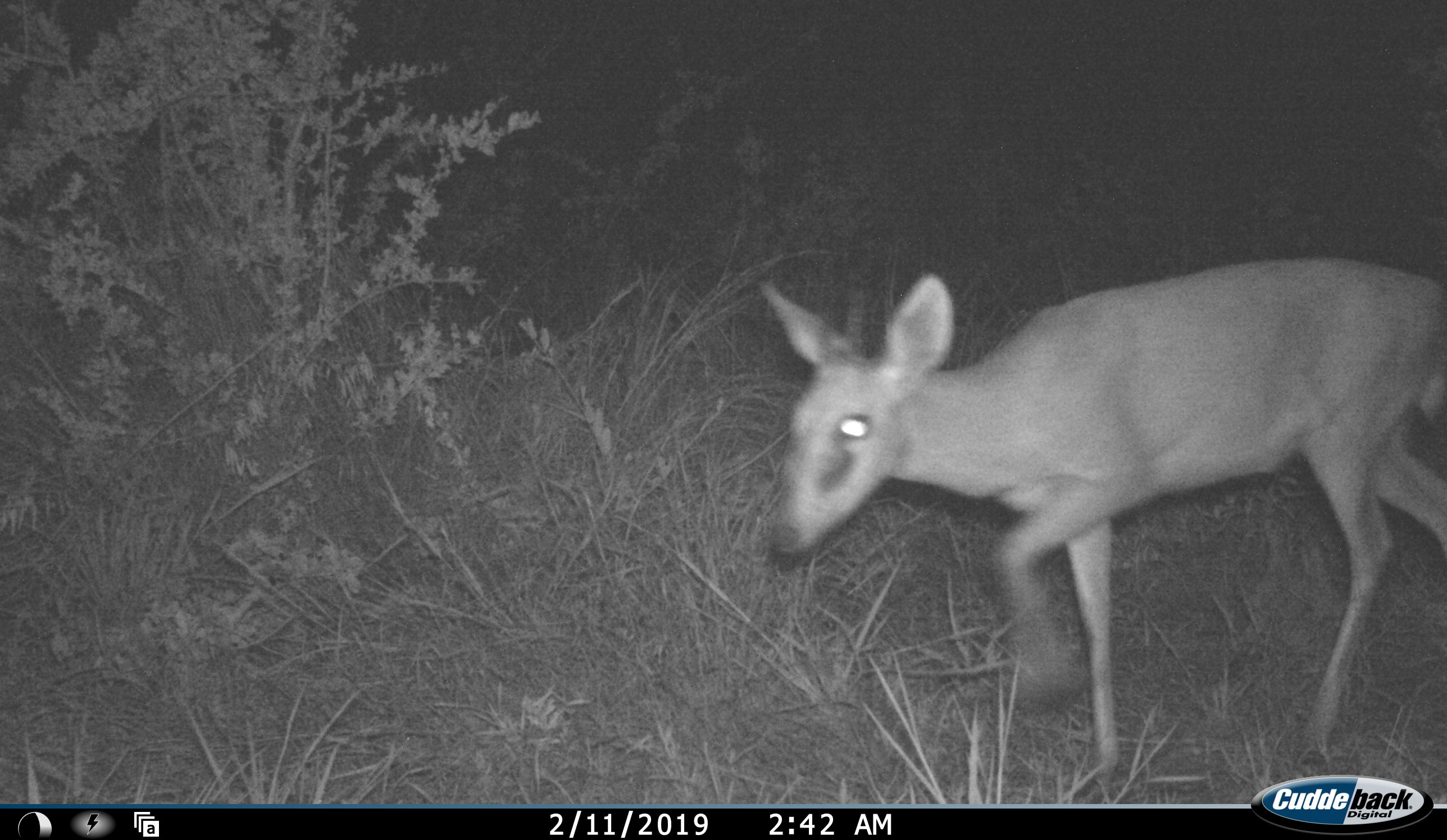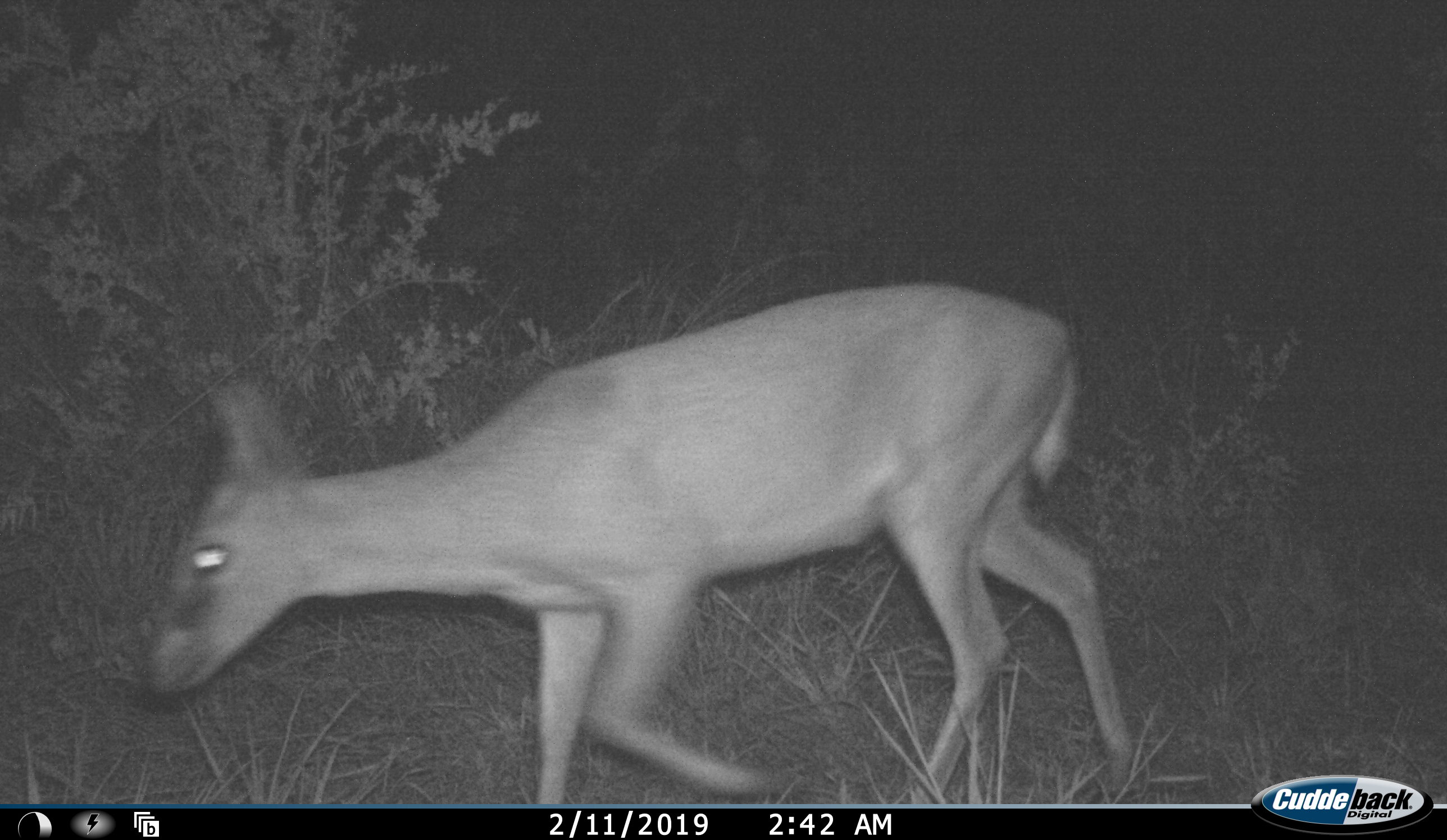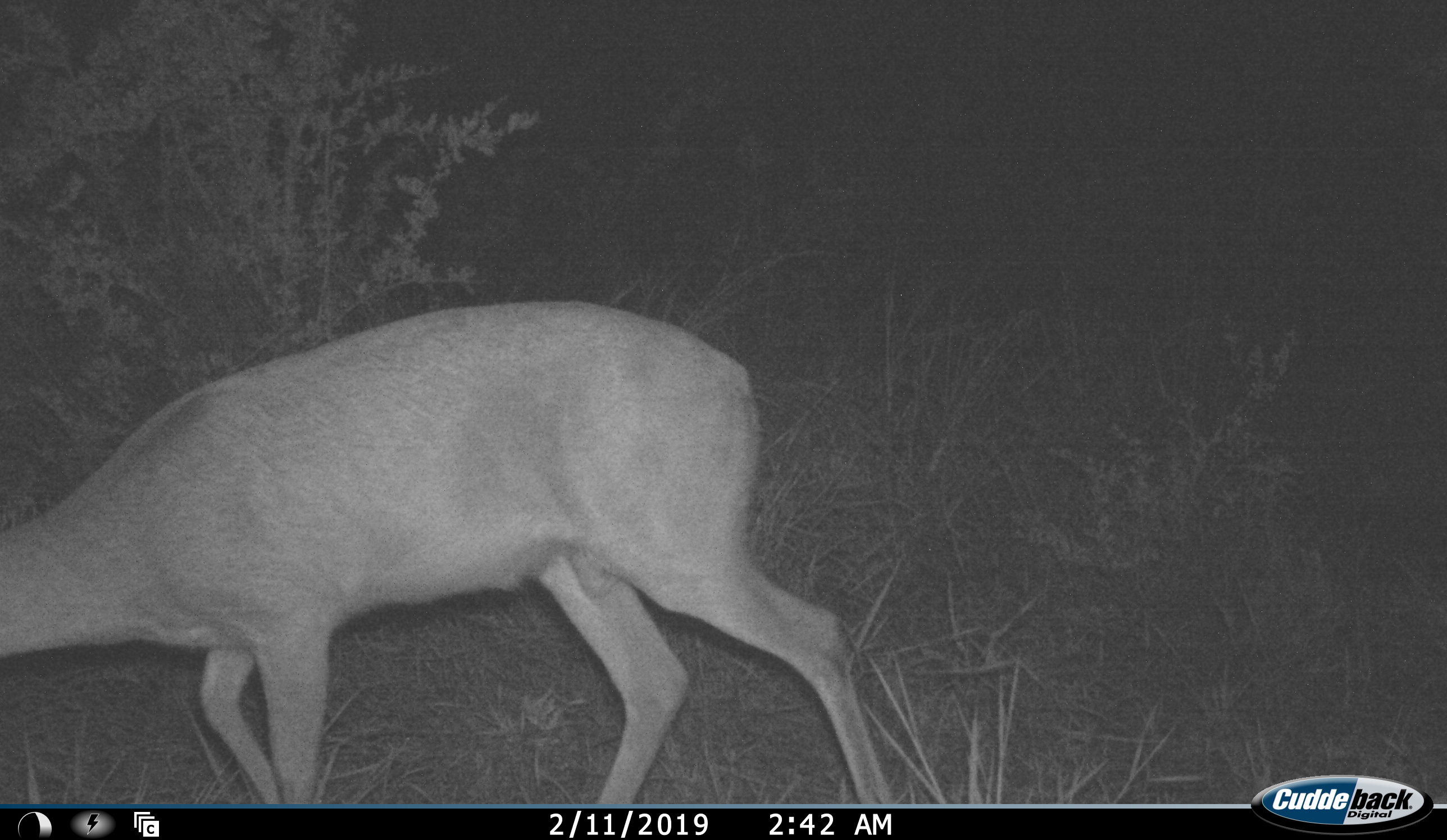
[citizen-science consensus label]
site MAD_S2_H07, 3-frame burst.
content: unidentified animal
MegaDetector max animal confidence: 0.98